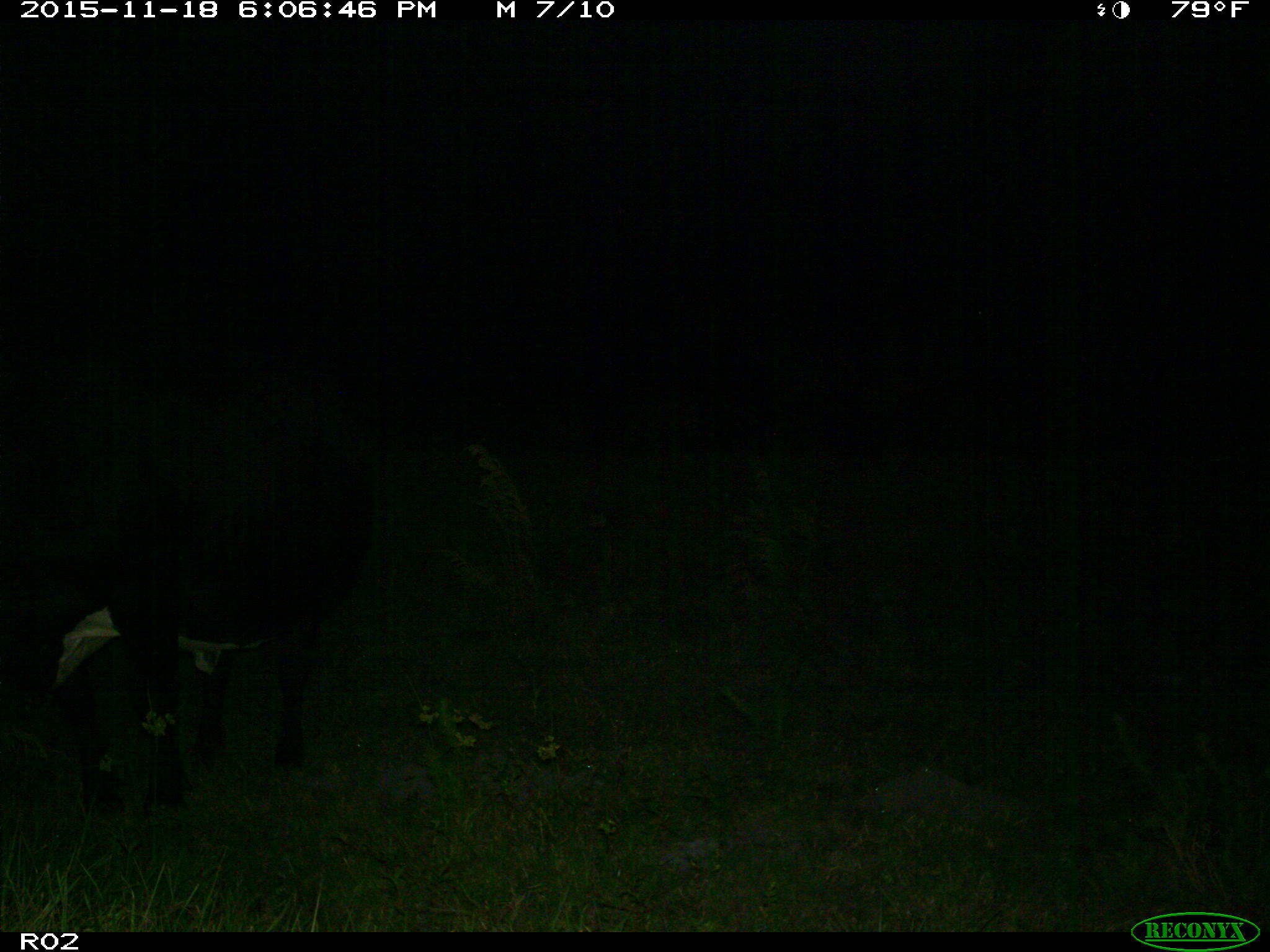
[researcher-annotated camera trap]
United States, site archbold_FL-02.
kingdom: Animalia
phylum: Chordata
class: Mammalia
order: Artiodactyla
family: Bovidae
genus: Bos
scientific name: Bos taurus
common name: domestic cow